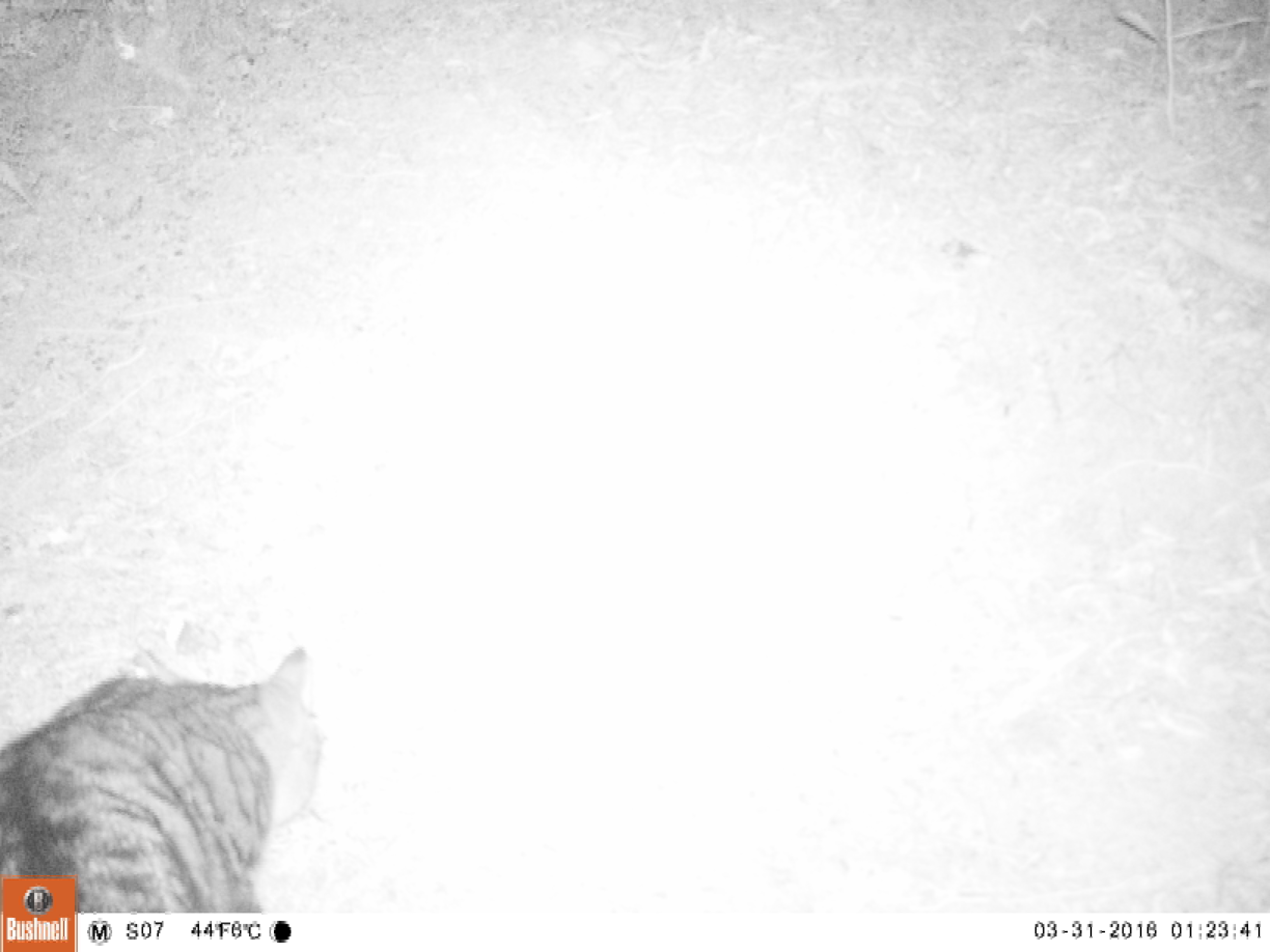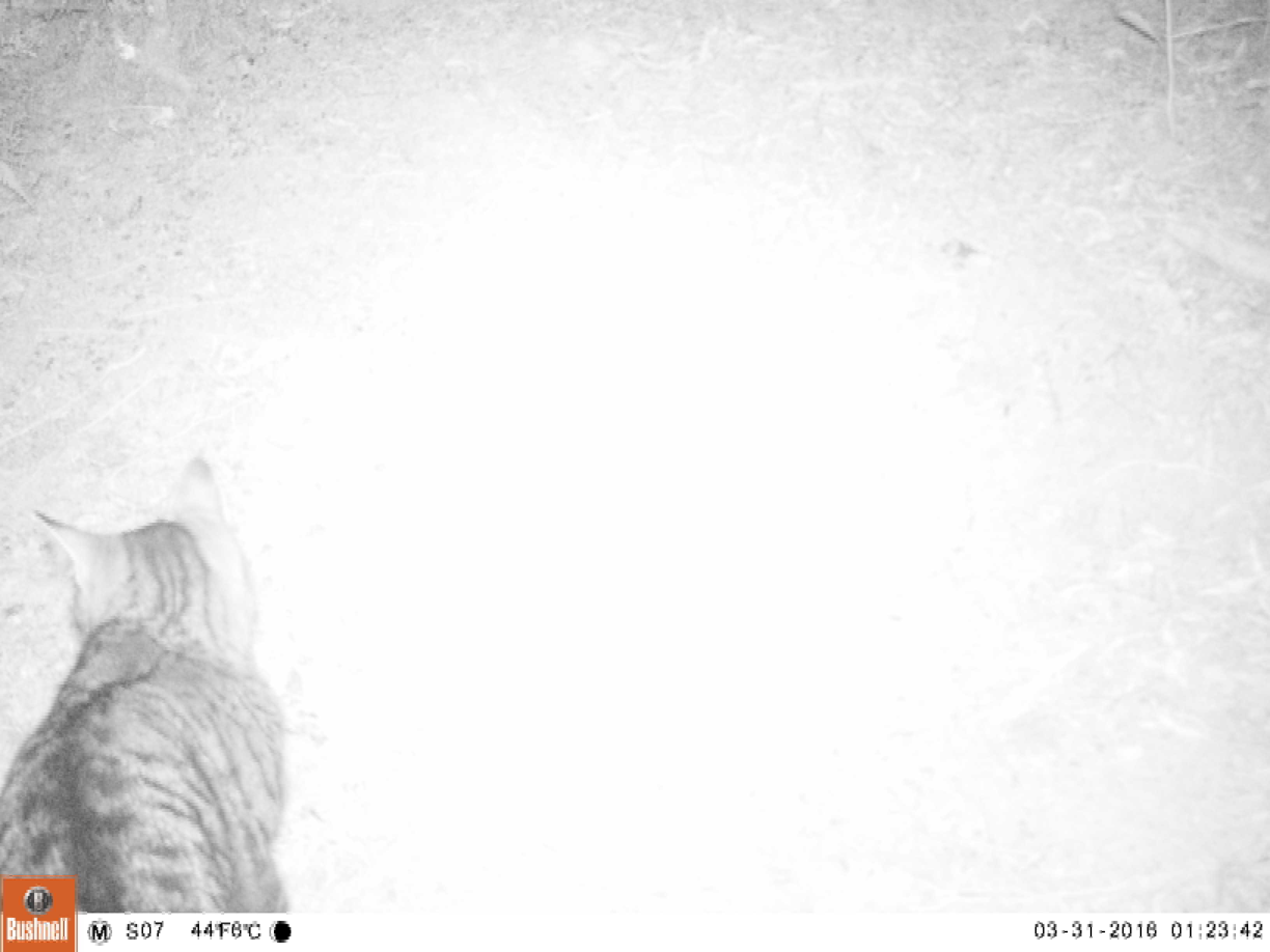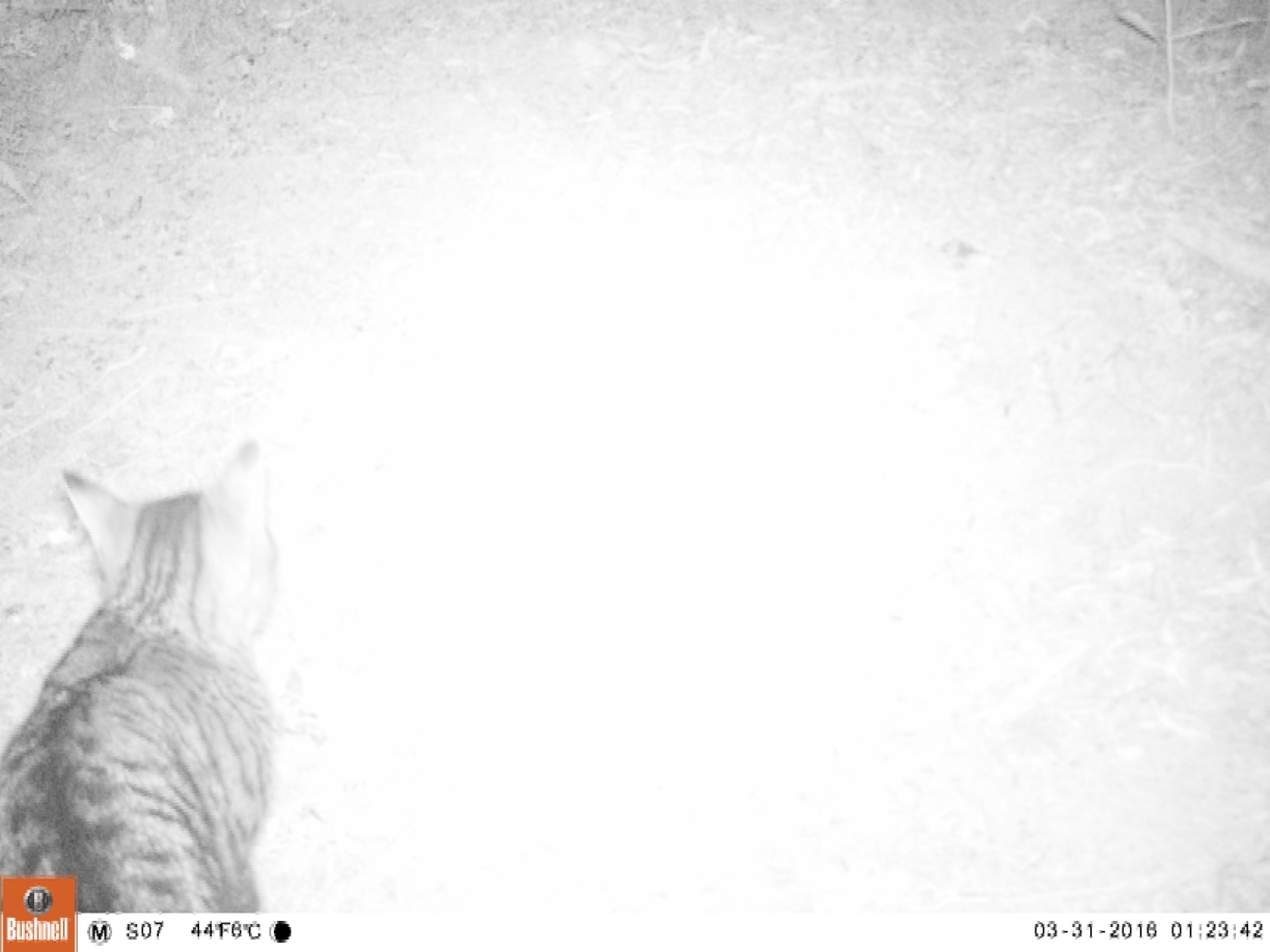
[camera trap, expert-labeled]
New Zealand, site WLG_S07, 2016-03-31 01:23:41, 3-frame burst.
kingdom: Animalia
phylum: Chordata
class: Mammalia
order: Carnivora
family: Felidae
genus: Felis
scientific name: Felis catus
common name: domestic cat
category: cat